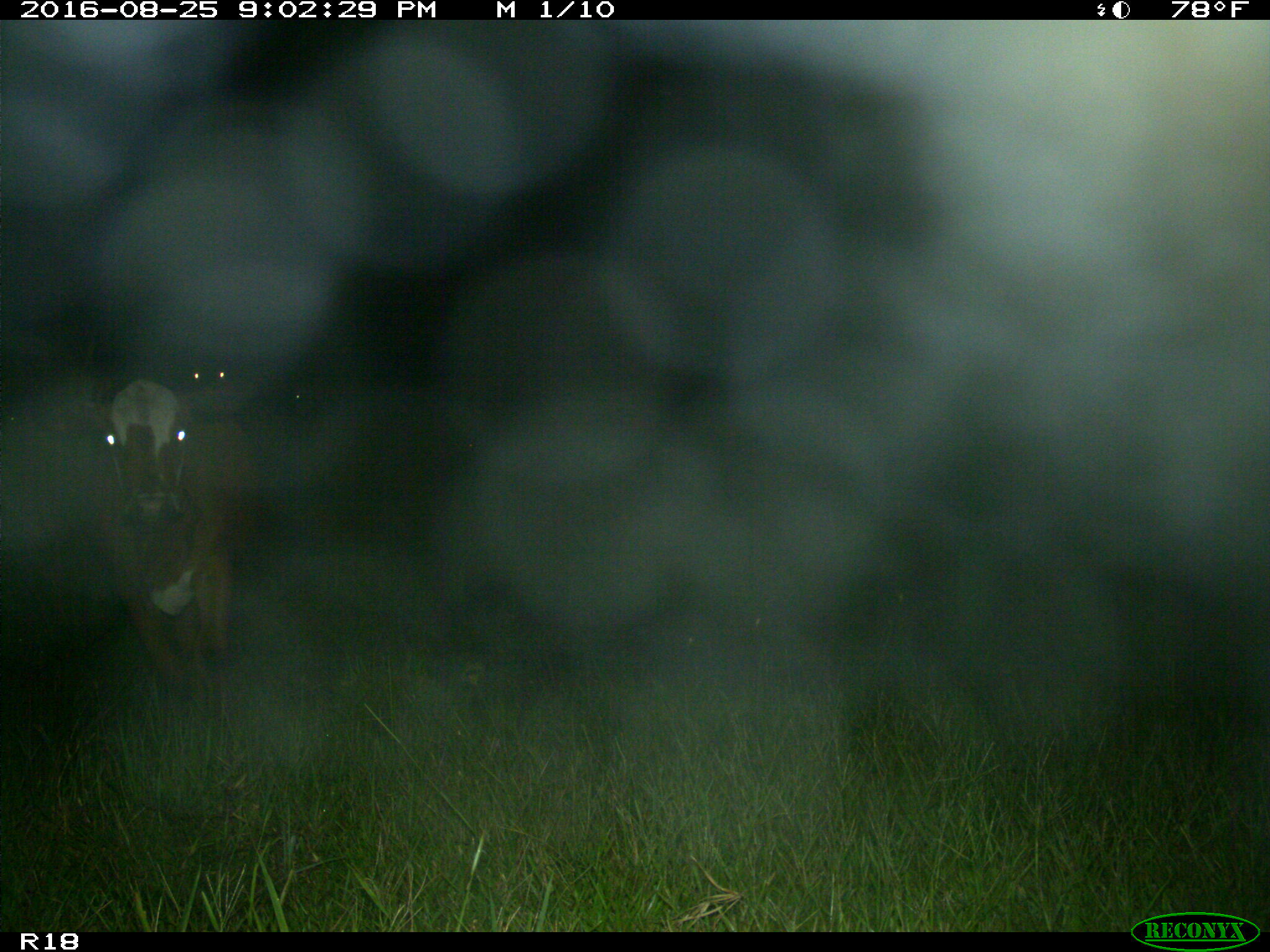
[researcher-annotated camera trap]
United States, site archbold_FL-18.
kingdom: Animalia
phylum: Chordata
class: Mammalia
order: Artiodactyla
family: Bovidae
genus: Bos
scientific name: Bos taurus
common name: domestic cow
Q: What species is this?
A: Bos taurus (domestic cow).